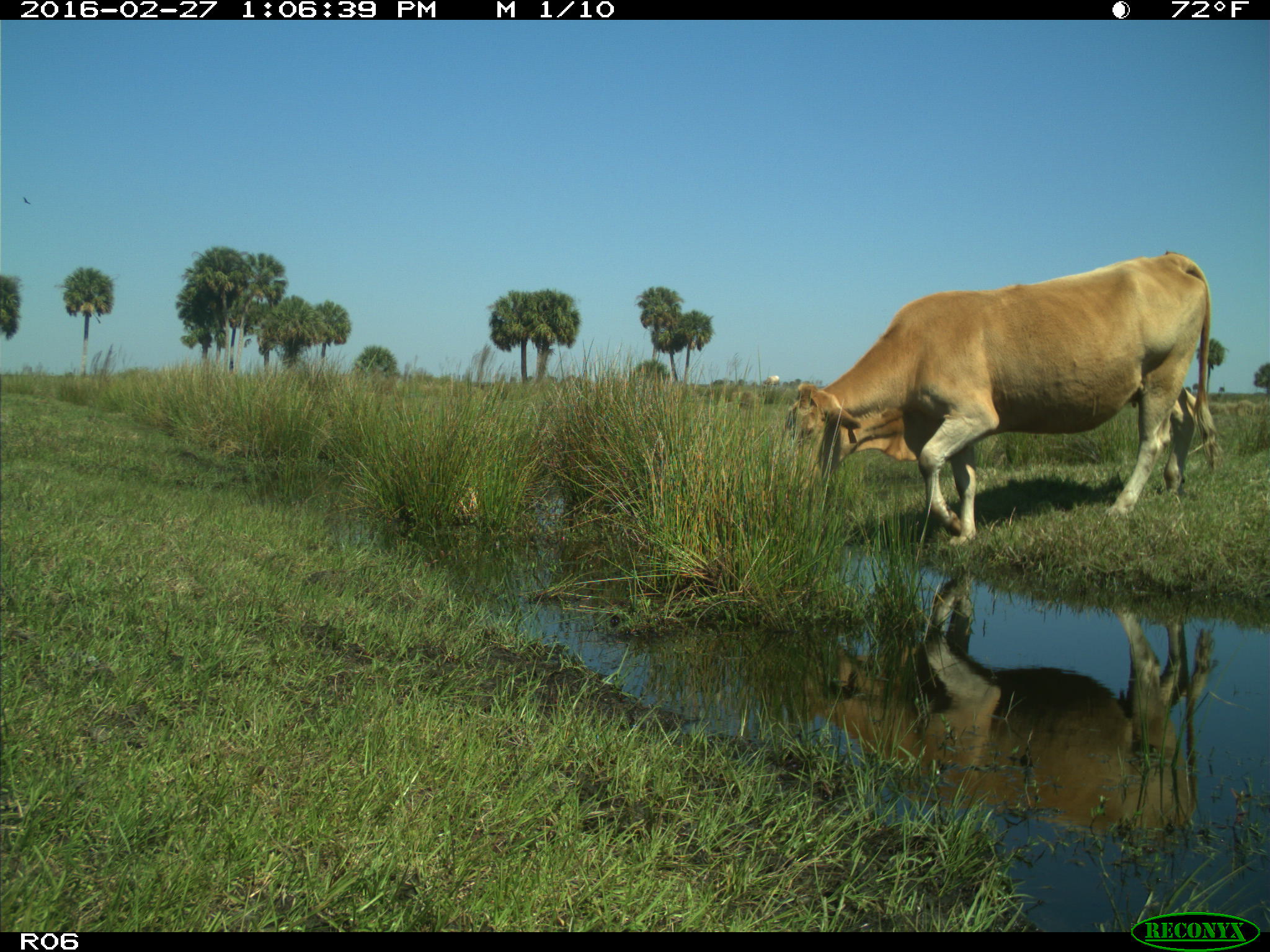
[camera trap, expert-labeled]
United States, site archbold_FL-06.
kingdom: Animalia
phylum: Chordata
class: Mammalia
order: Artiodactyla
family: Bovidae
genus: Bos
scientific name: Bos taurus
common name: domestic cow